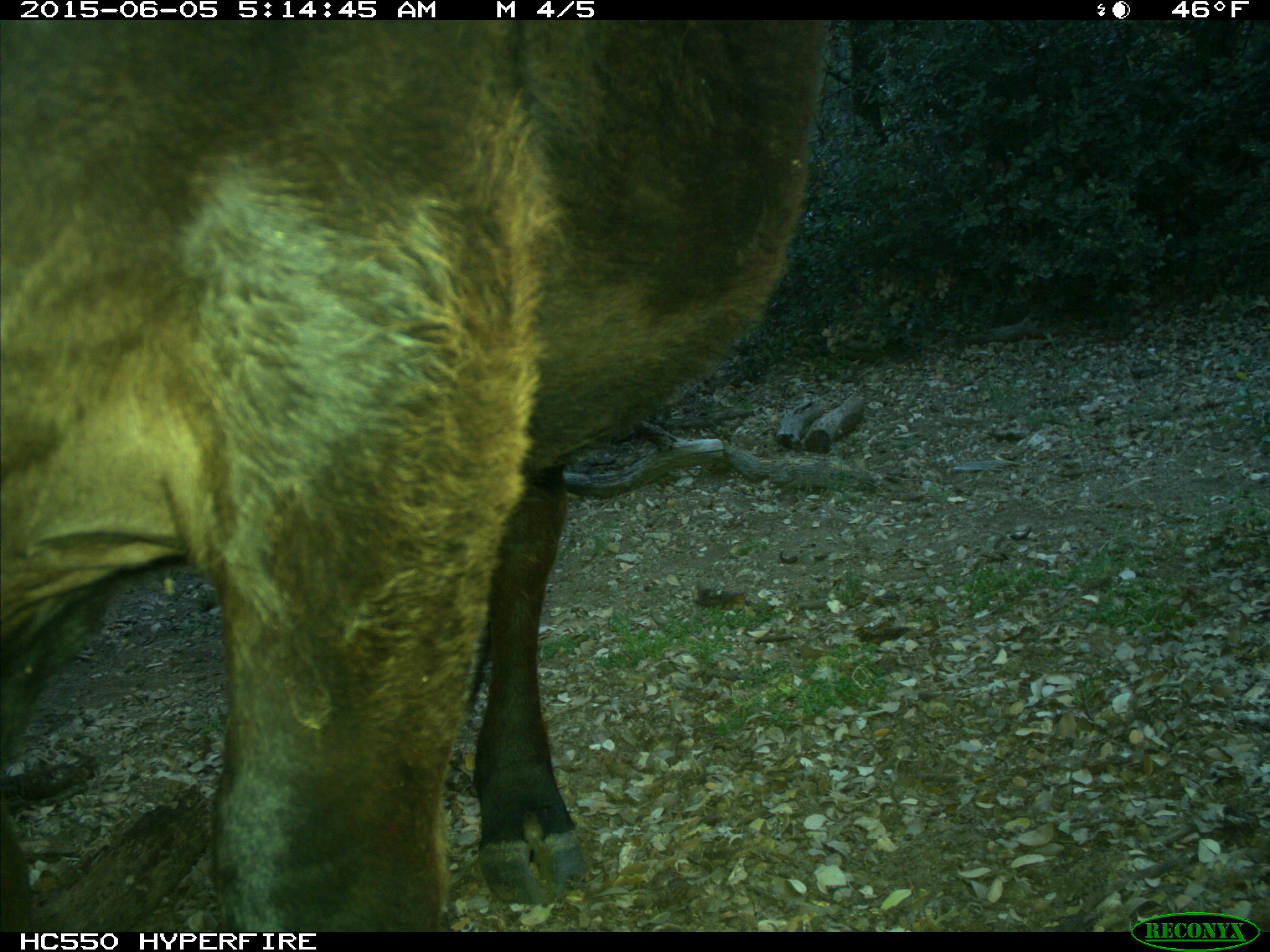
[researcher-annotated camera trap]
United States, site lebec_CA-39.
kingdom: Animalia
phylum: Chordata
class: Mammalia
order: Artiodactyla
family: Bovidae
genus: Bos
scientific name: Bos taurus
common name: domestic cow